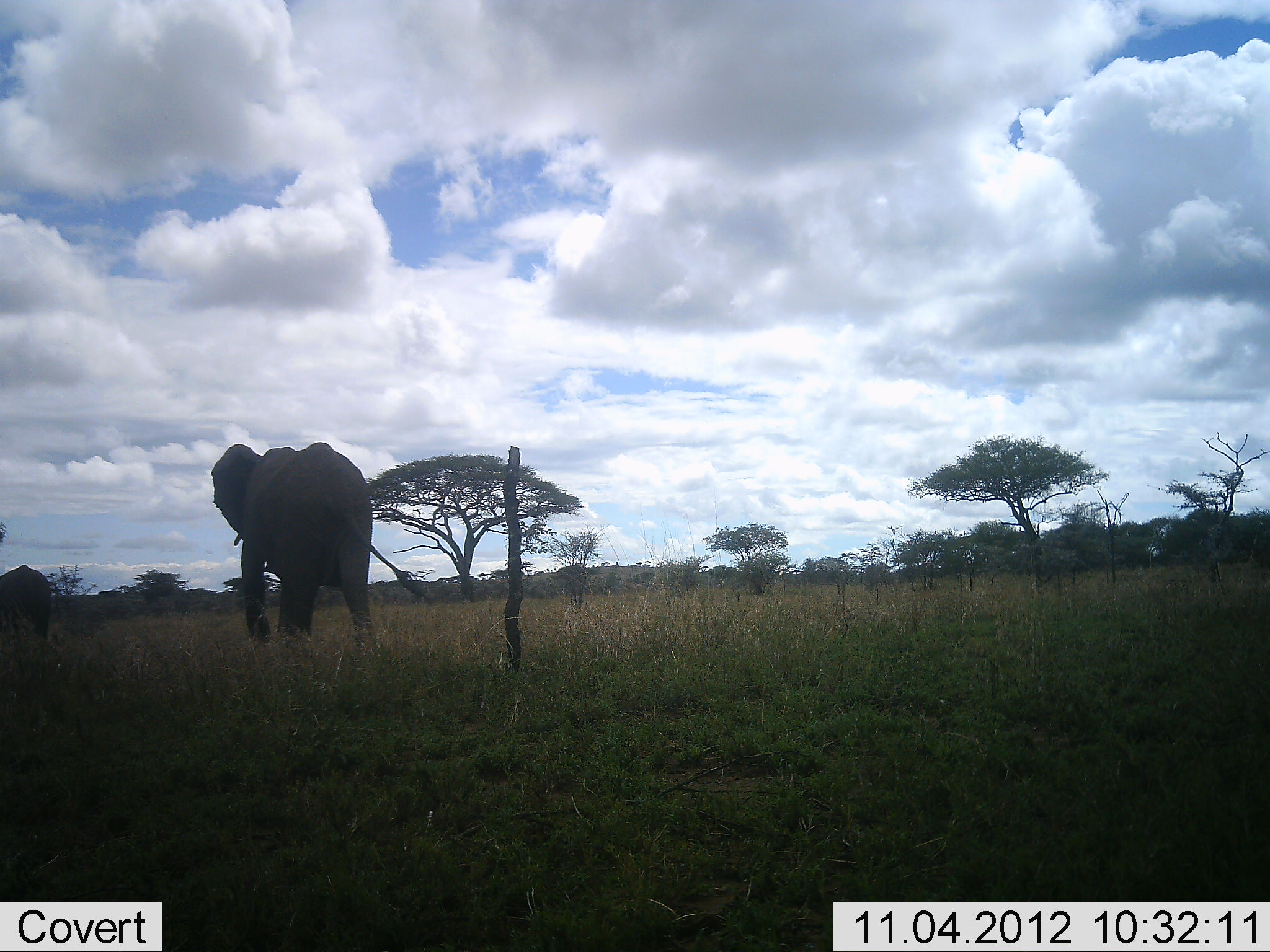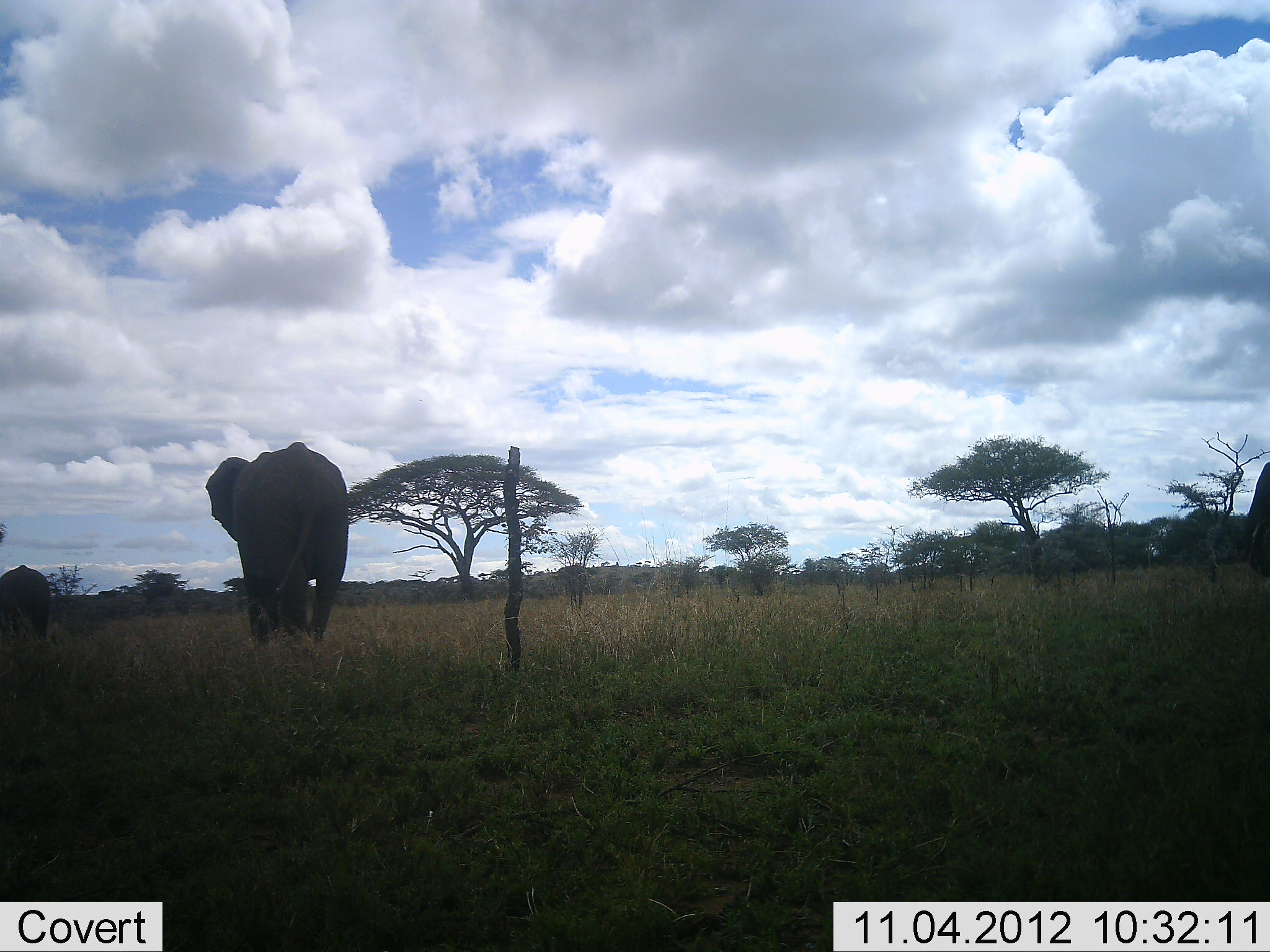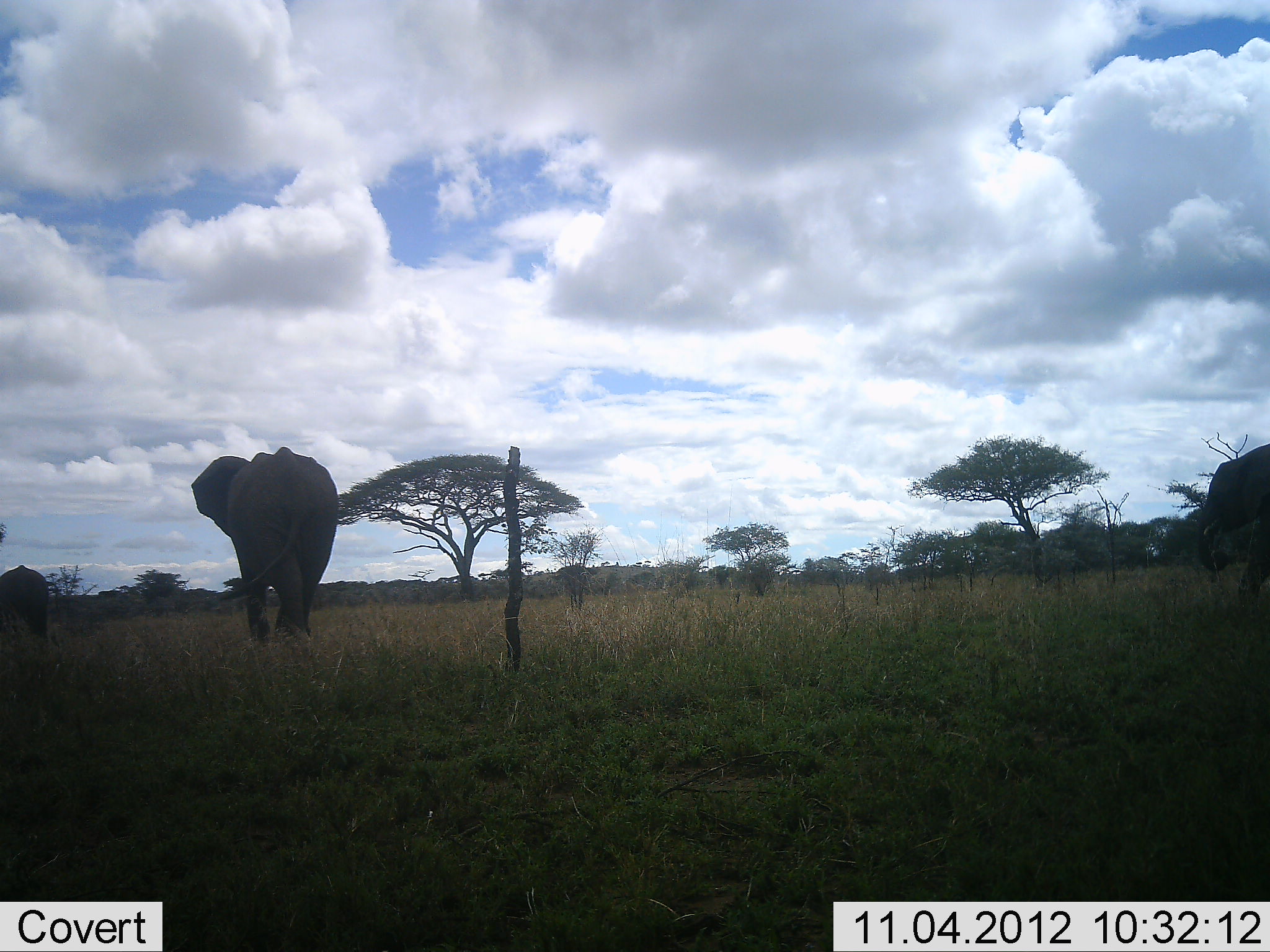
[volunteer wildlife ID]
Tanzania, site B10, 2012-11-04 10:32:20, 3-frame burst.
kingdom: Animalia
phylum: Chordata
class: Mammalia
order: Proboscidea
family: Elephantidae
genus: Loxodonta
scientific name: Loxodonta africana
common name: african bush elephant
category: elephant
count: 3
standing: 10%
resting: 0%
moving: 100%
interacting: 0%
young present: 0%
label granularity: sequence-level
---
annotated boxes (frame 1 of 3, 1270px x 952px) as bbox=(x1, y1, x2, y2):
animal: bbox=(210, 440, 425, 645); bbox=(0, 565, 53, 646)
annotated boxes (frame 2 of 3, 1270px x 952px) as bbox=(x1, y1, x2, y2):
animal: bbox=(206, 441, 349, 649); bbox=(0, 564, 52, 647)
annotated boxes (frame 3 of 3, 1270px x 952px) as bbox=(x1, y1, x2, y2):
animal: bbox=(189, 445, 340, 646); bbox=(0, 566, 50, 638)